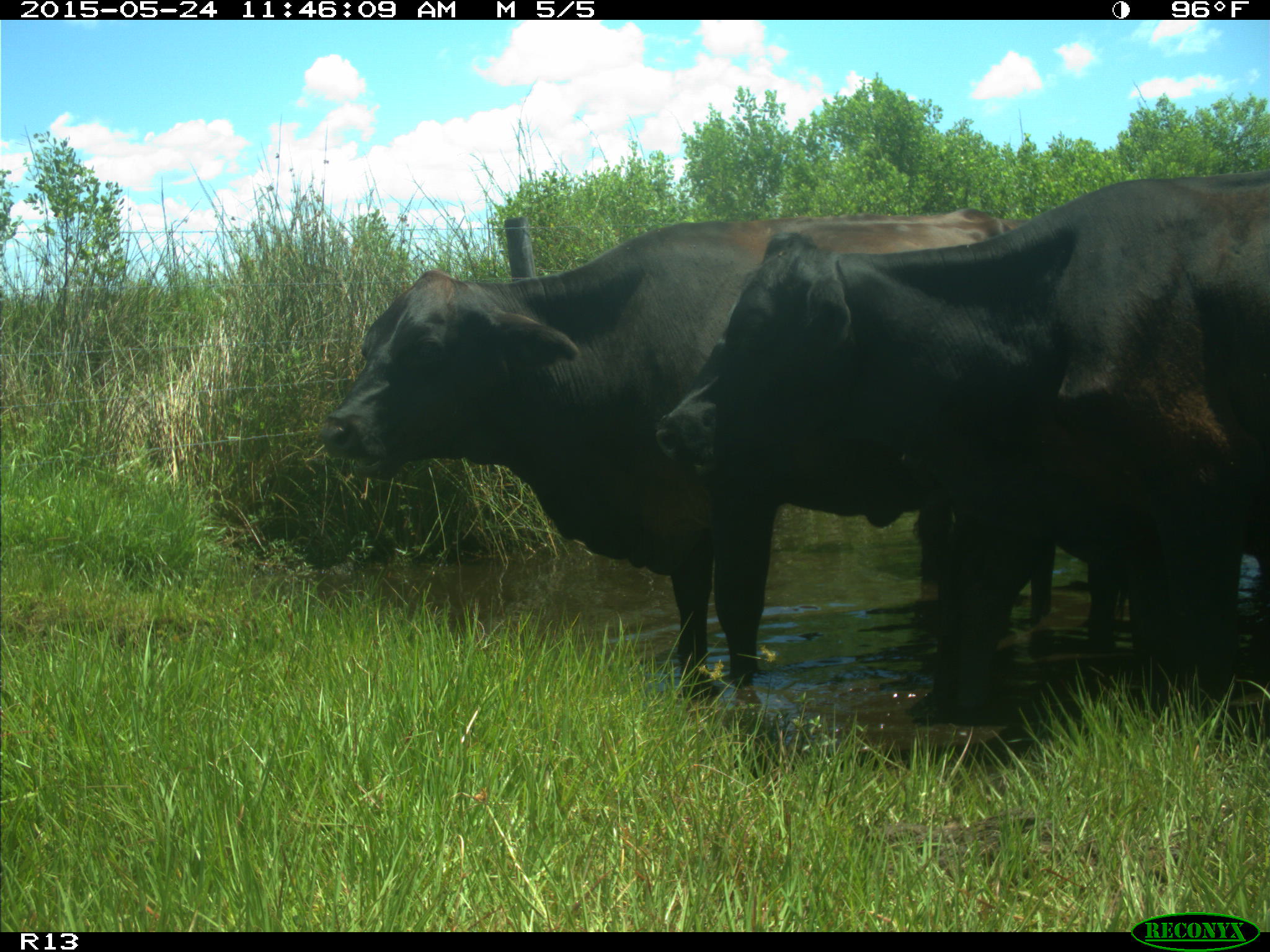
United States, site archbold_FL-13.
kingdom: Animalia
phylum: Chordata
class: Mammalia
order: Artiodactyla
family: Bovidae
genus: Bos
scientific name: Bos taurus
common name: domestic cow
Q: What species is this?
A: Bos taurus (domestic cow).